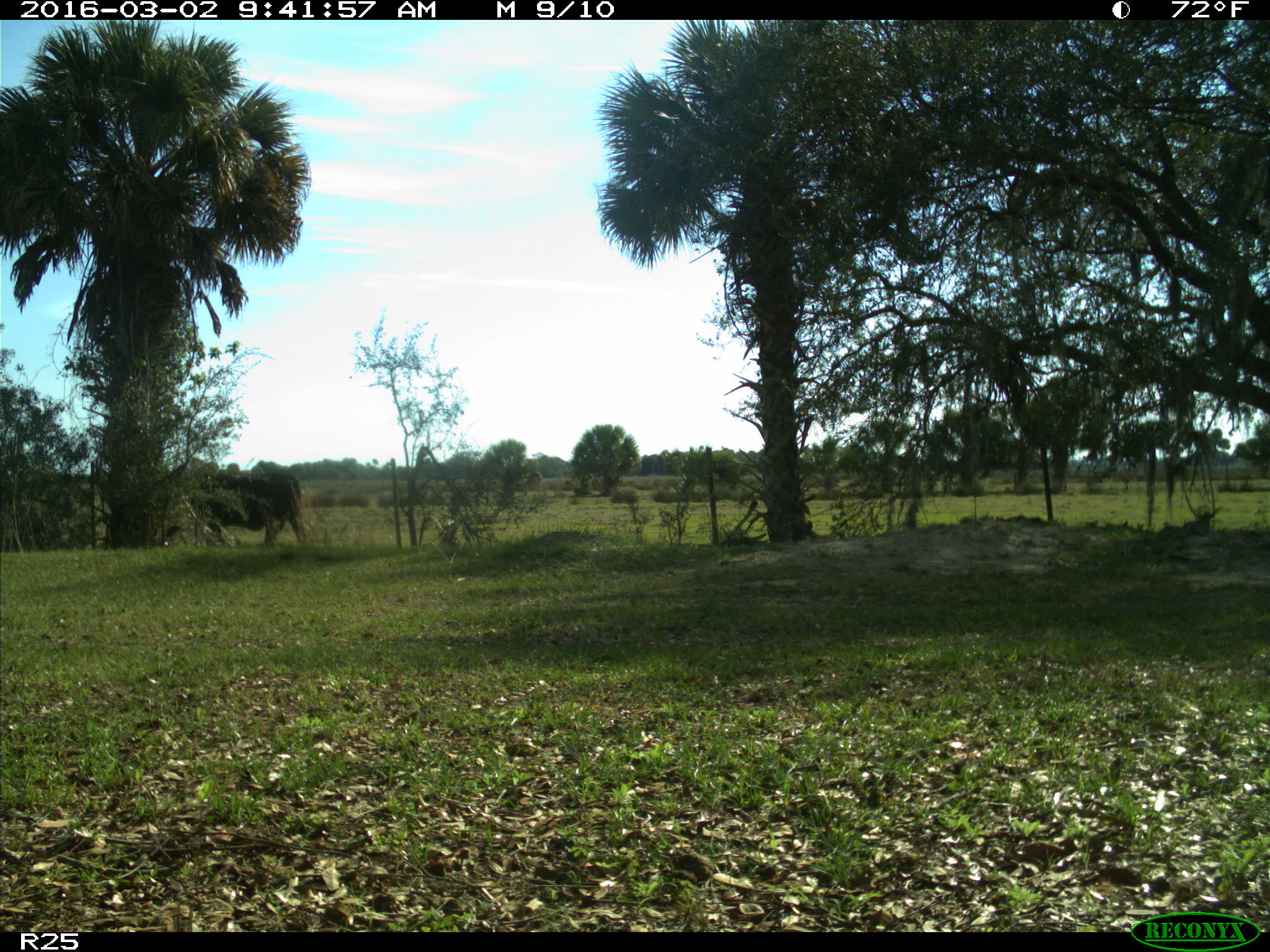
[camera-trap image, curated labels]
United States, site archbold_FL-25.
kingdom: Animalia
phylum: Chordata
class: Mammalia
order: Artiodactyla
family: Bovidae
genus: Bos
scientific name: Bos taurus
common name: domestic cow